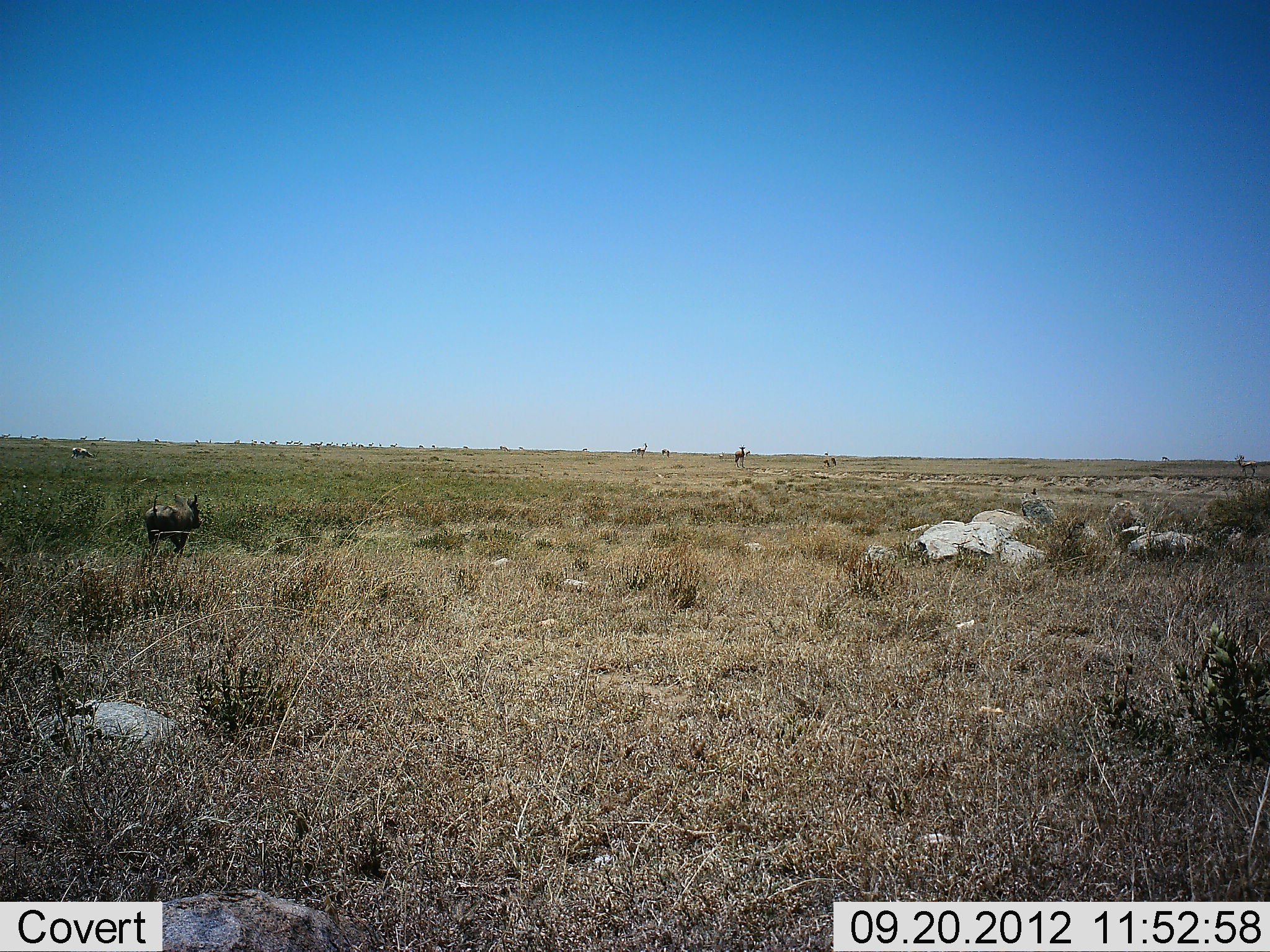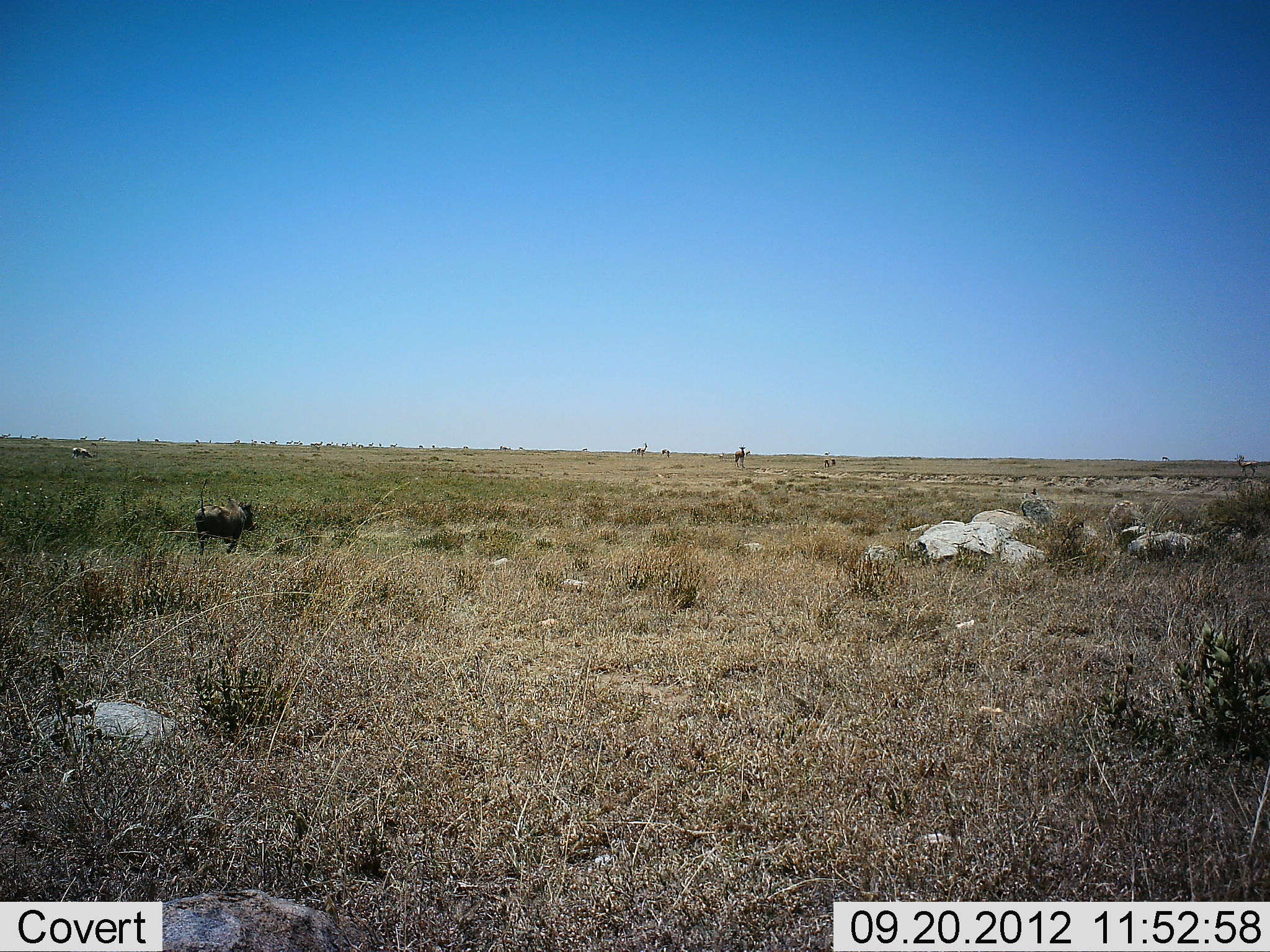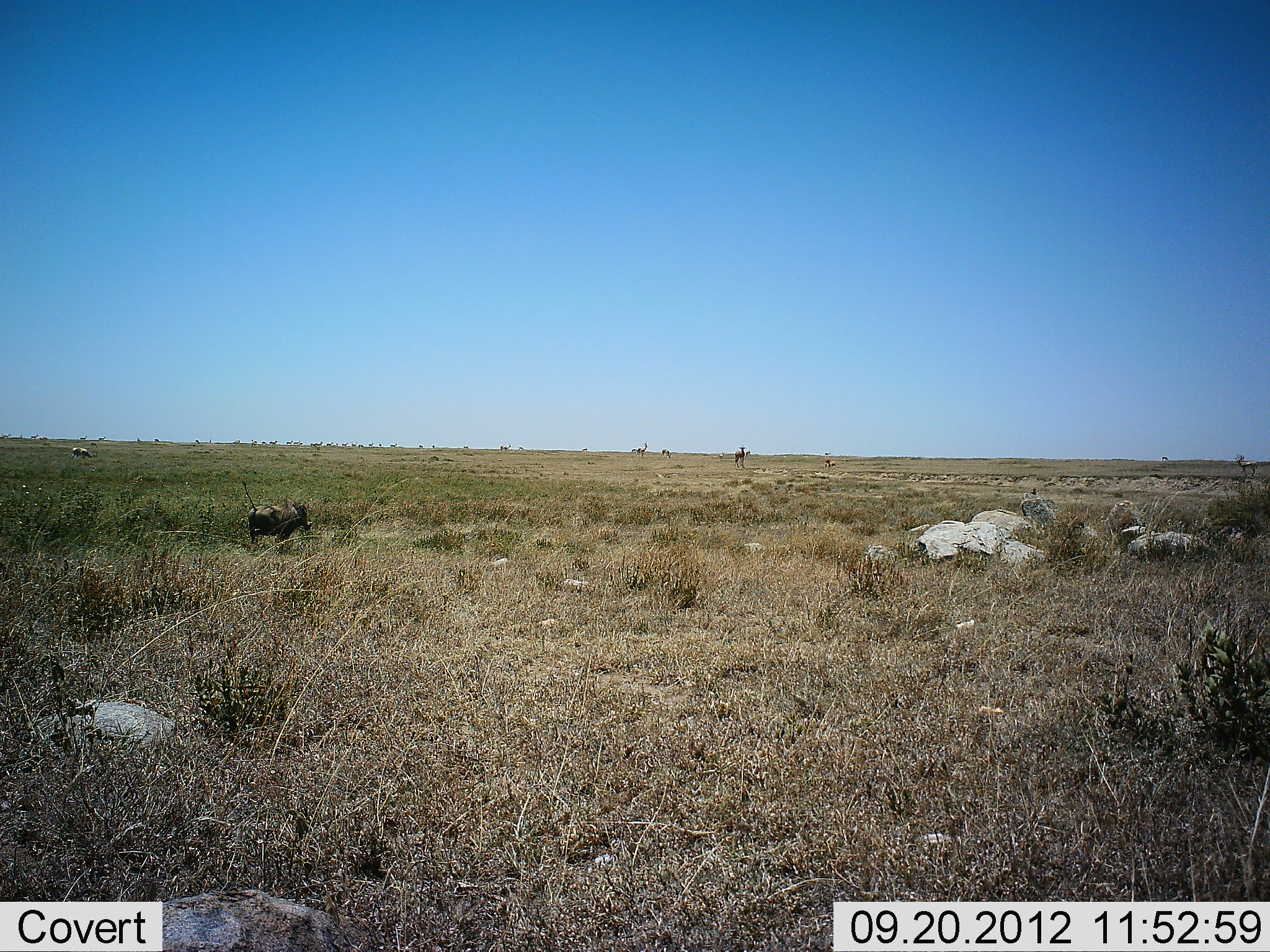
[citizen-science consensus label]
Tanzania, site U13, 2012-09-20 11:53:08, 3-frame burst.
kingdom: Animalia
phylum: Chordata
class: Mammalia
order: Artiodactyla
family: Suidae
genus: Phacochoerus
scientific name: Phacochoerus africanus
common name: warthog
Warthog (Phacochoerus africanus), count 1. Behavior (volunteer vote fractions): standing 0%, resting 0%, moving 100%, interacting 0%. Young present (vote fraction): 0%. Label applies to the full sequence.